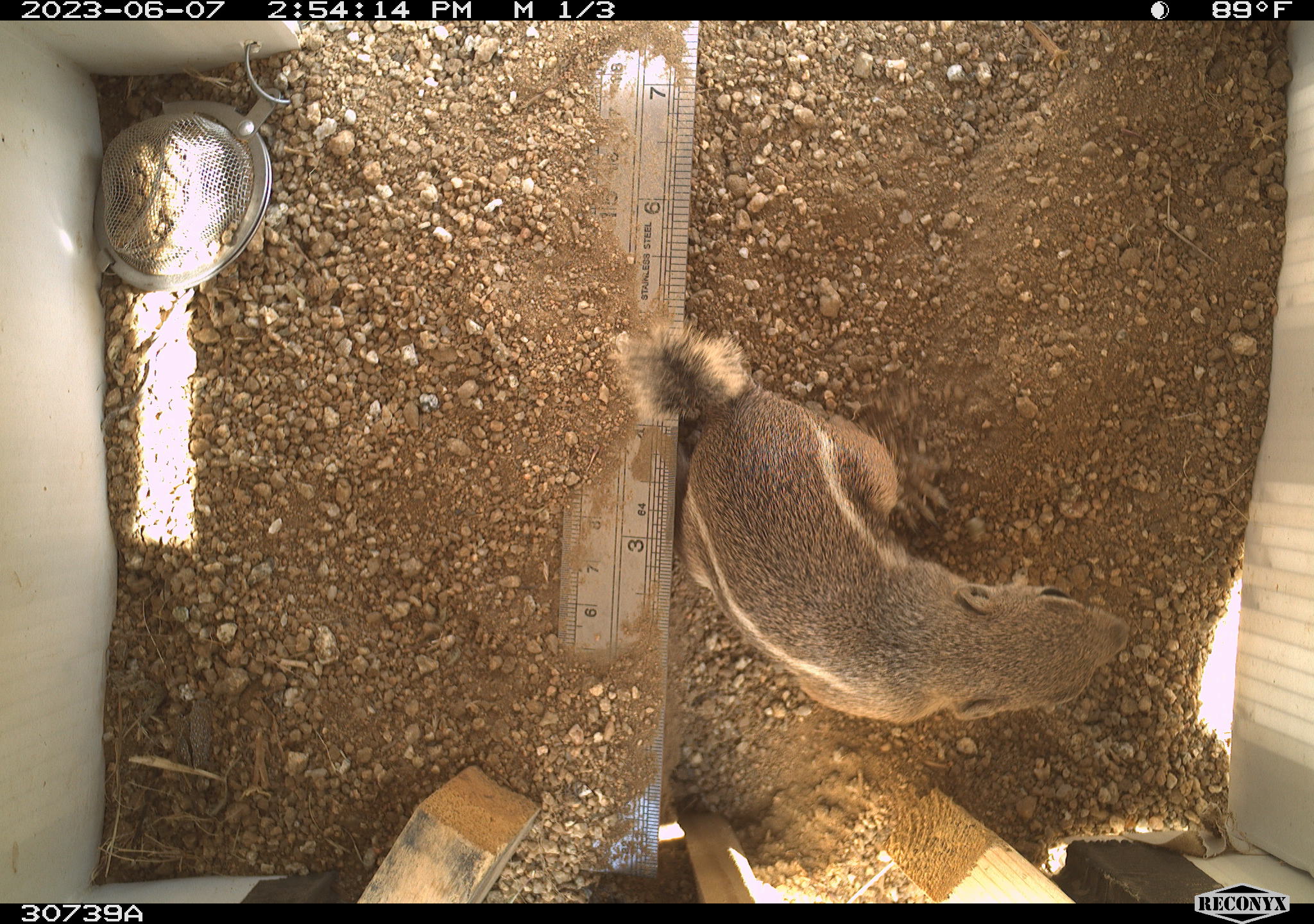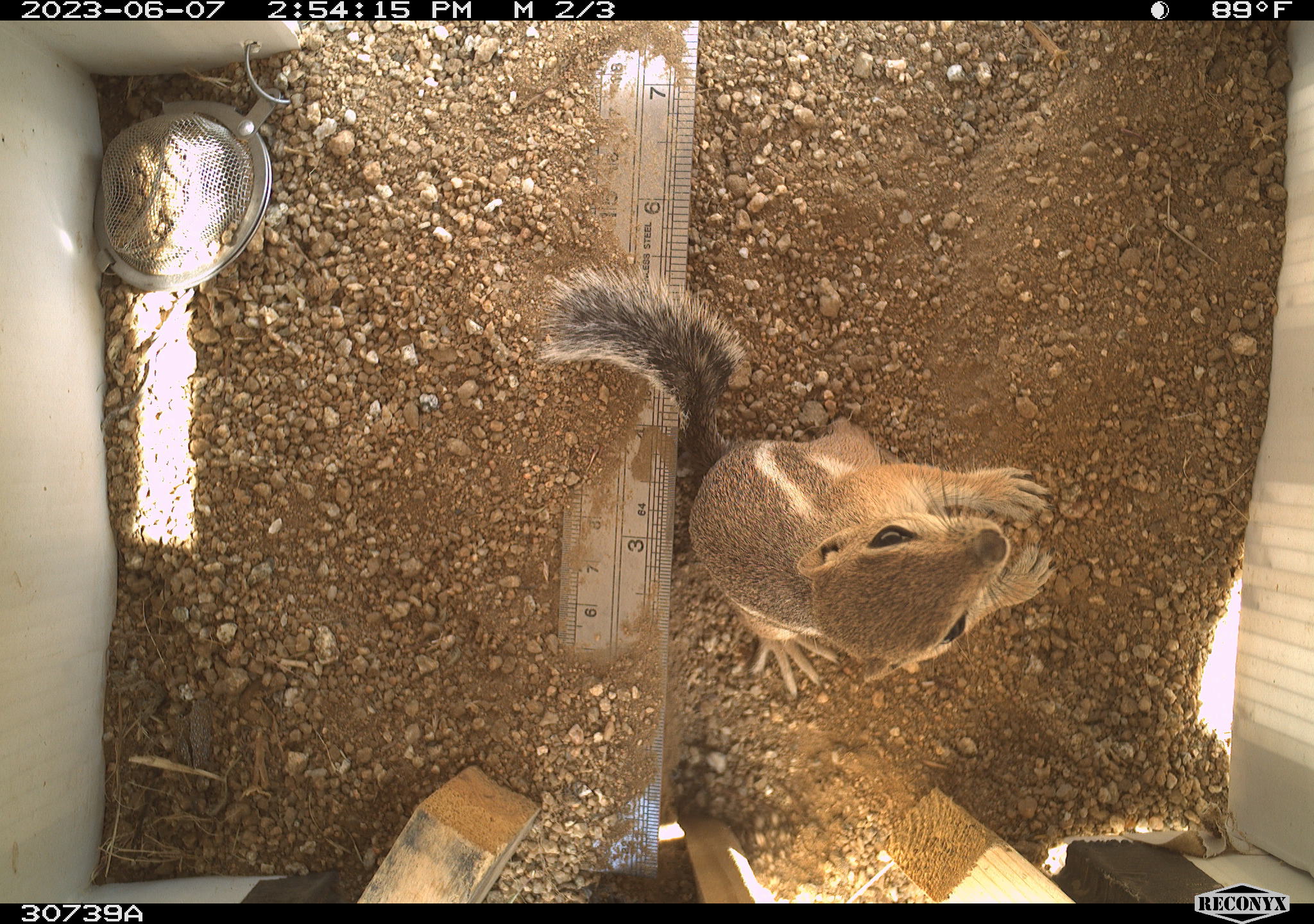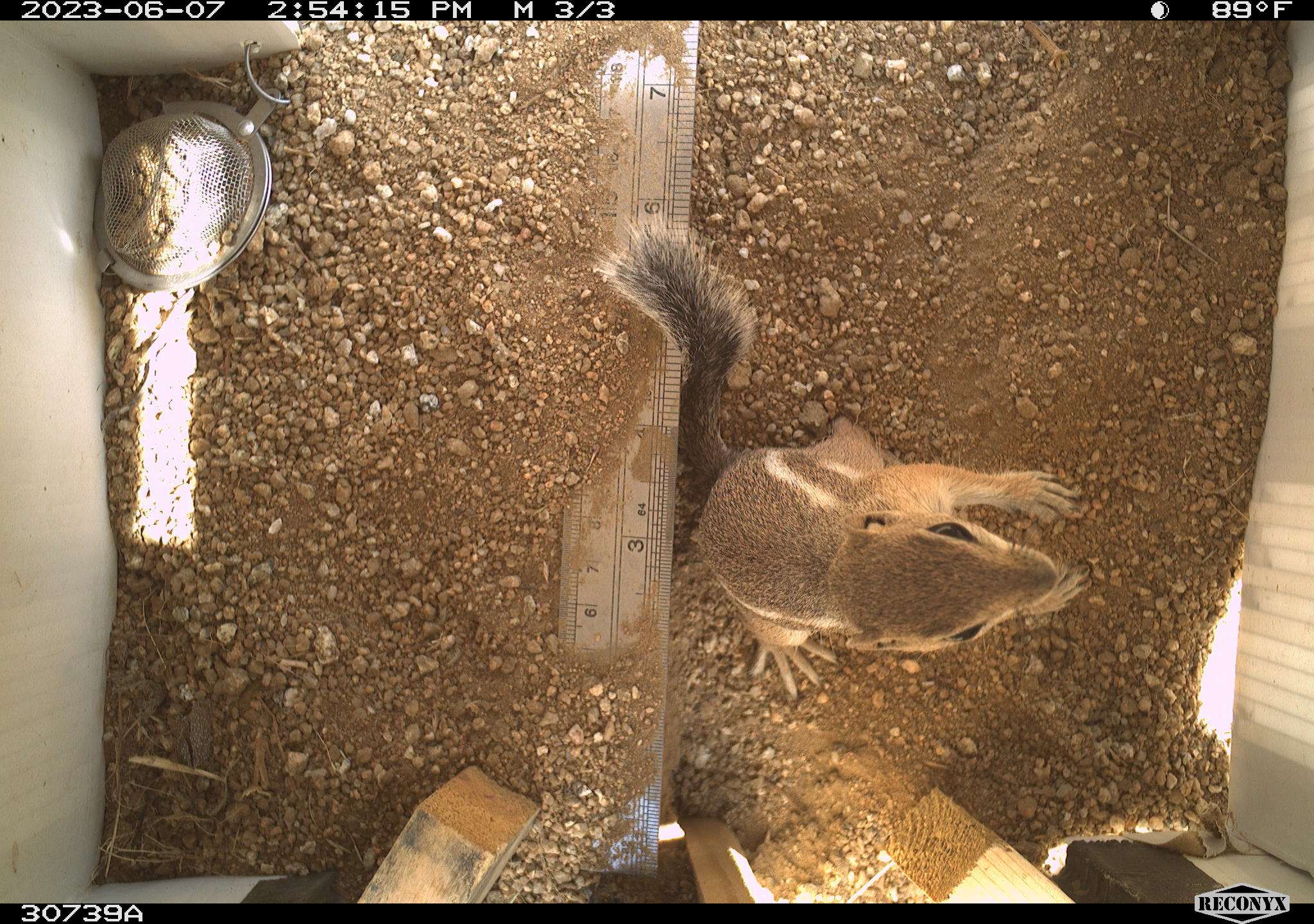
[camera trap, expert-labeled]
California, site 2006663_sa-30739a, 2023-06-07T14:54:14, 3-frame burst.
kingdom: Animalia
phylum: Chordata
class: Mammalia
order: Rodentia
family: Sciuridae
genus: Ammospermophilus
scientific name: Ammospermophilus leucurus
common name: white-tailed antelope squirrel